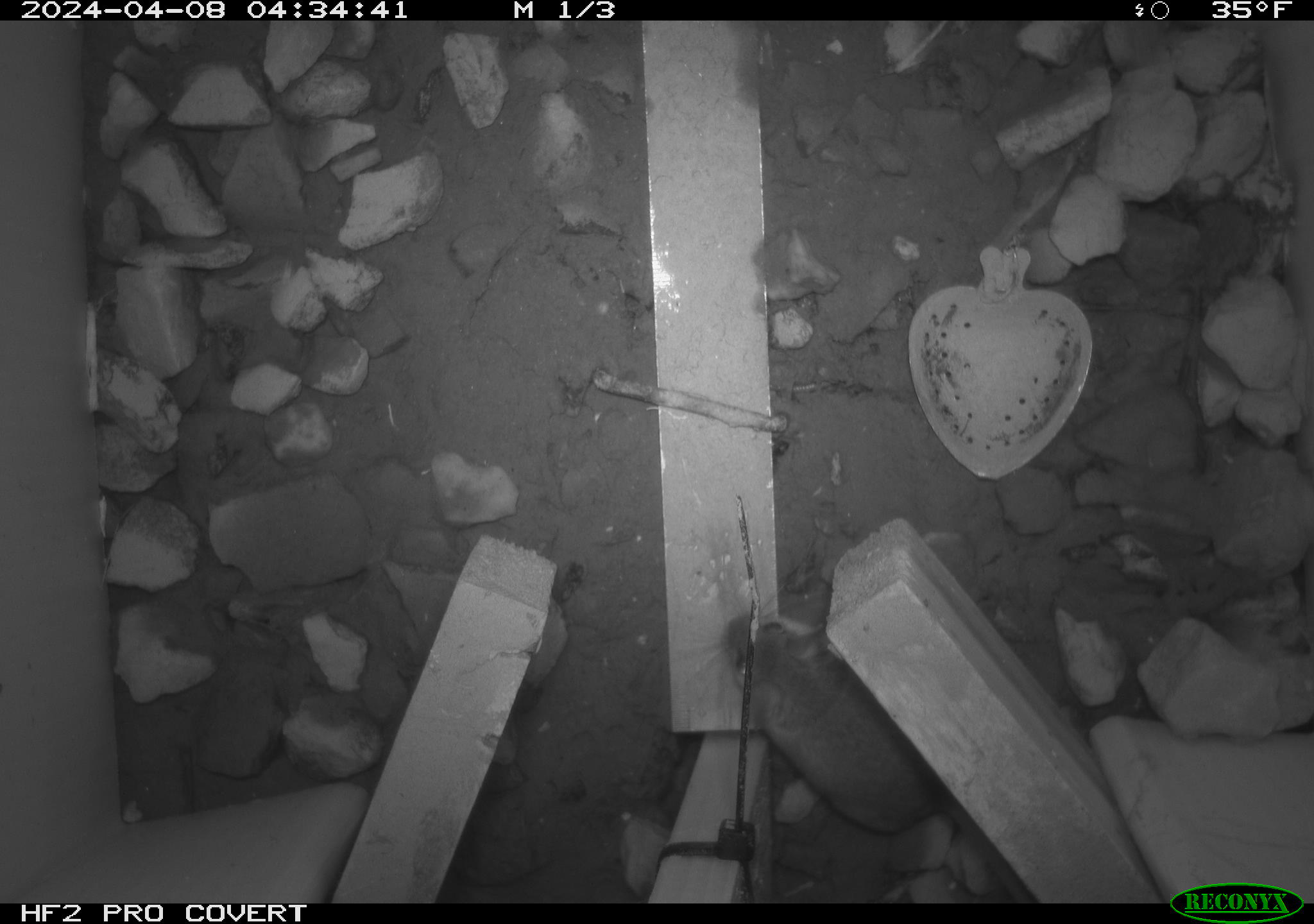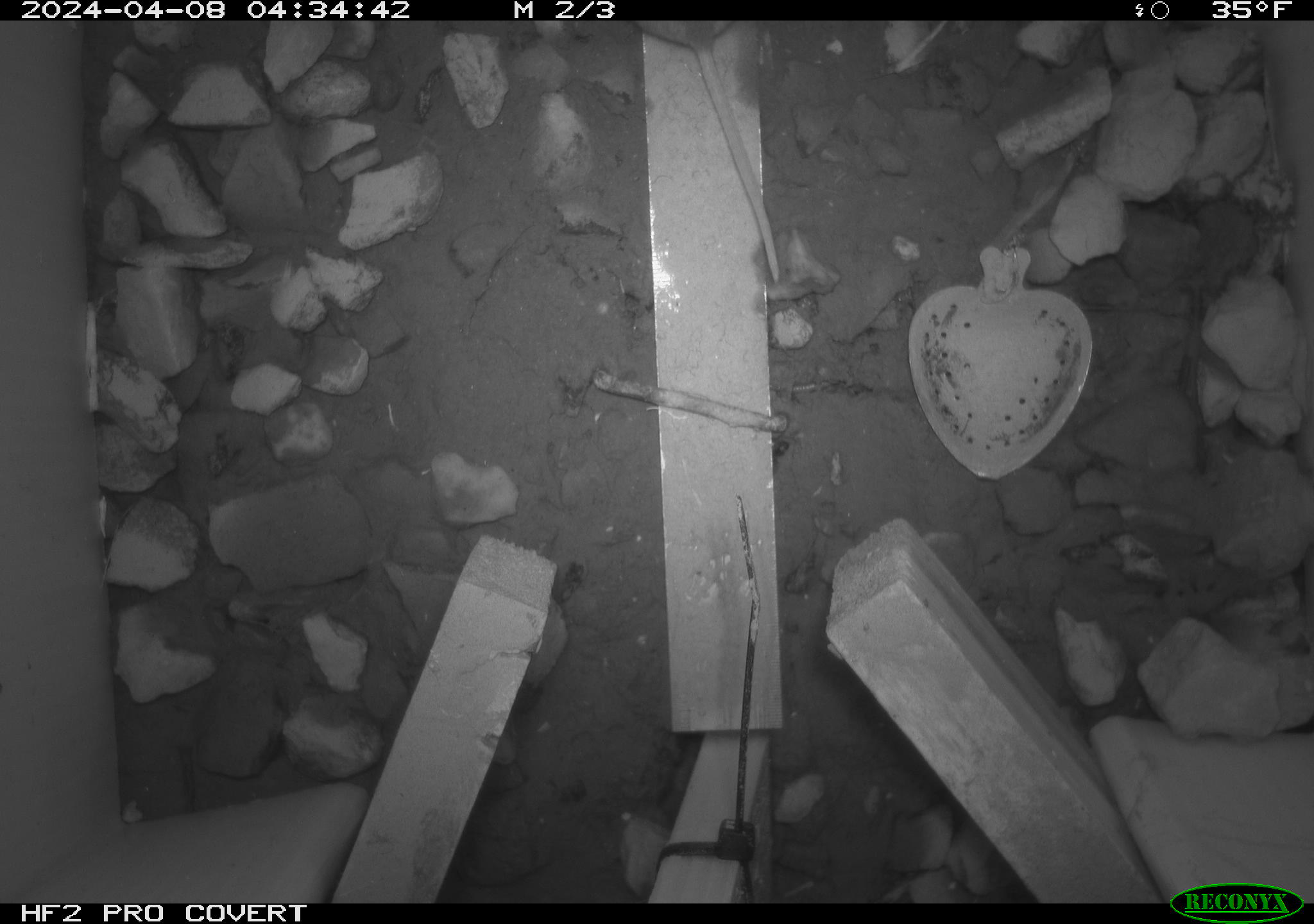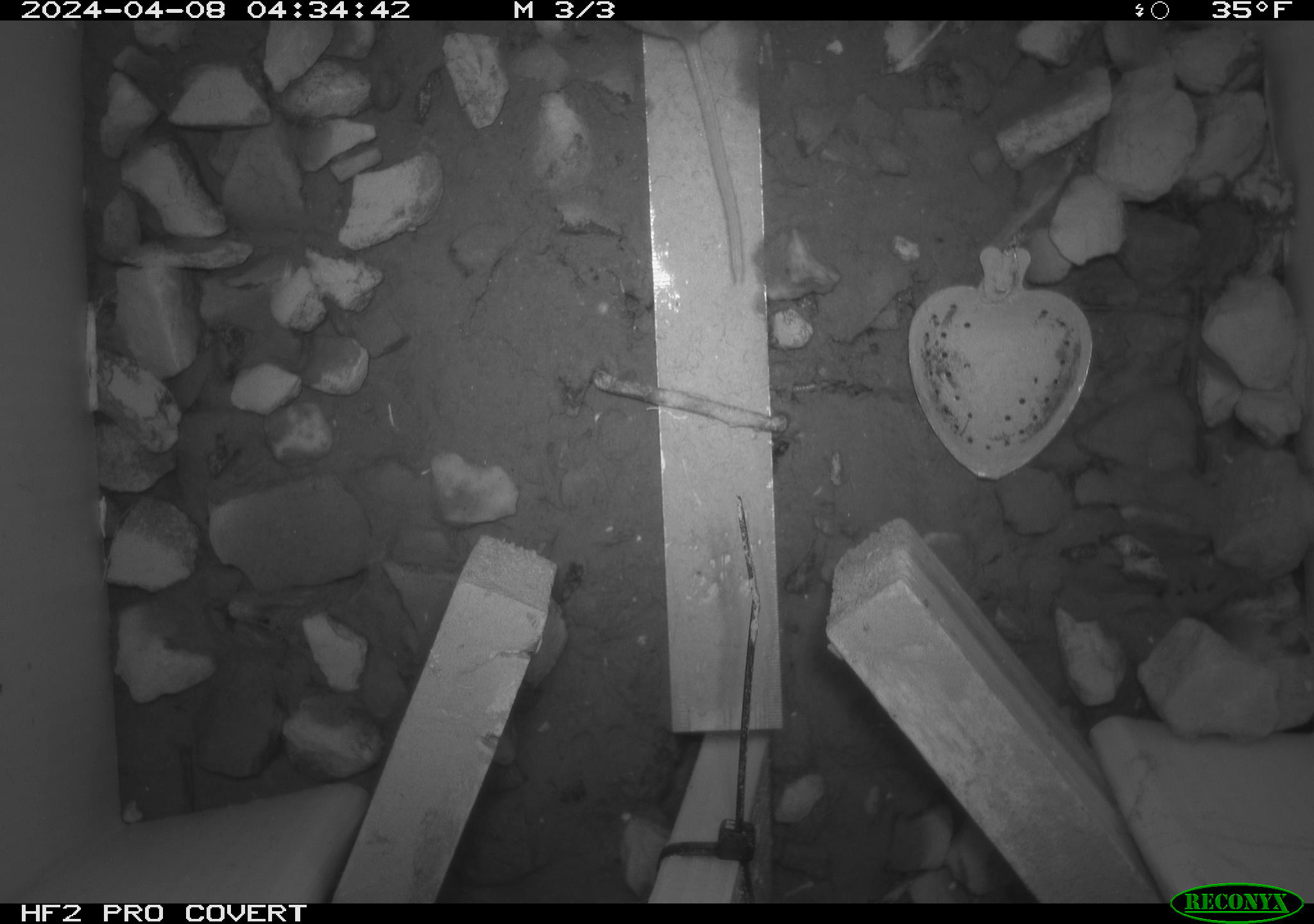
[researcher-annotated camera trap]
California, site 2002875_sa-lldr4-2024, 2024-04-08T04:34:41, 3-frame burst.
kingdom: Animalia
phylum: Chordata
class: Mammalia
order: Rodentia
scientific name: Rodentia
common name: mouse species